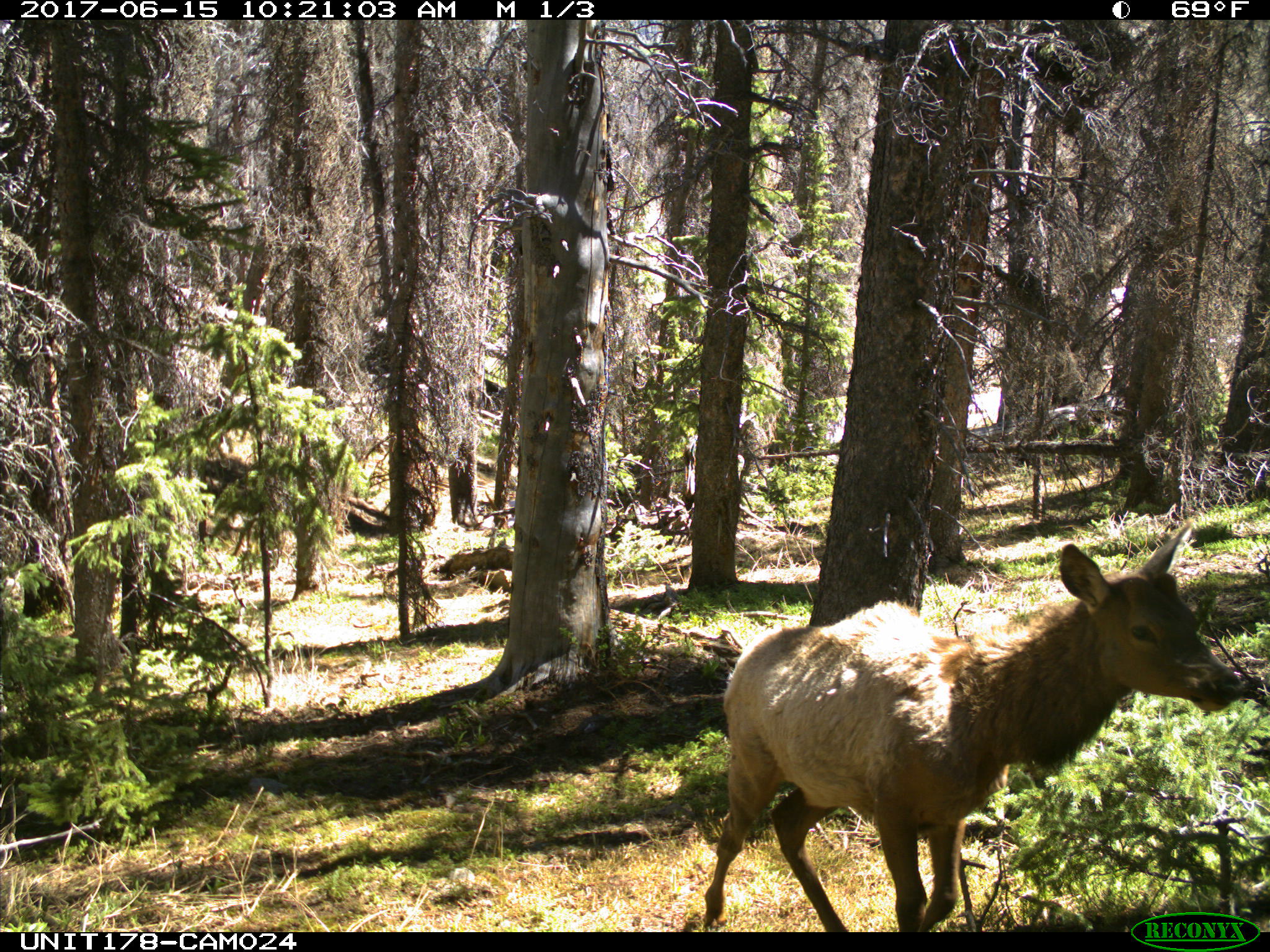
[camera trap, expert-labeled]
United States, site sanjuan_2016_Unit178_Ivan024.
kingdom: Animalia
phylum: Chordata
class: Mammalia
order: Artiodactyla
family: Cervidae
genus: Cervus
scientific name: Cervus elaphus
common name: red deer